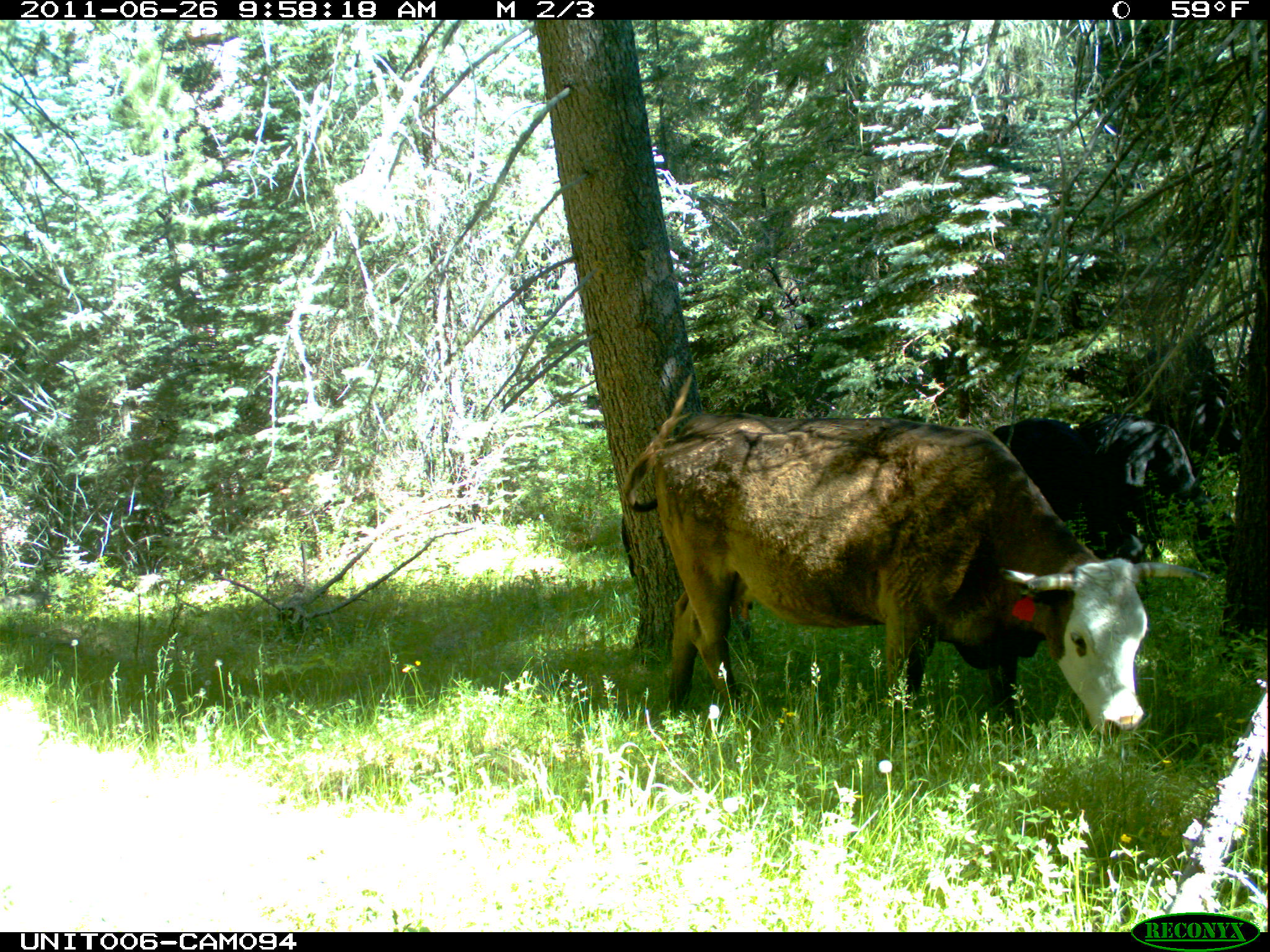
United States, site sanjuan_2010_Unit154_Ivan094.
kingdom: Animalia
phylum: Chordata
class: Mammalia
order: Artiodactyla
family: Bovidae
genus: Bos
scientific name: Bos taurus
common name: domestic cow